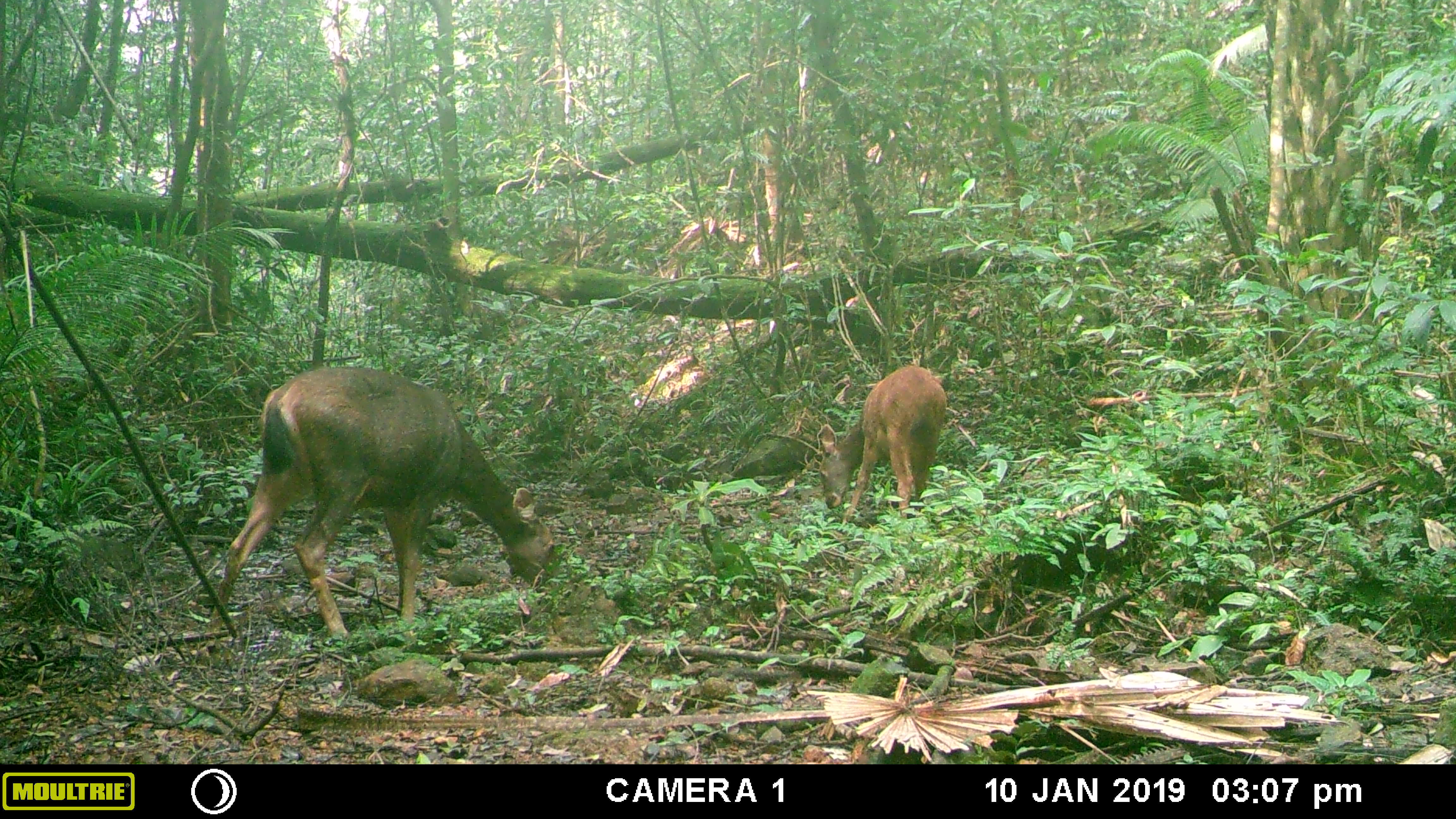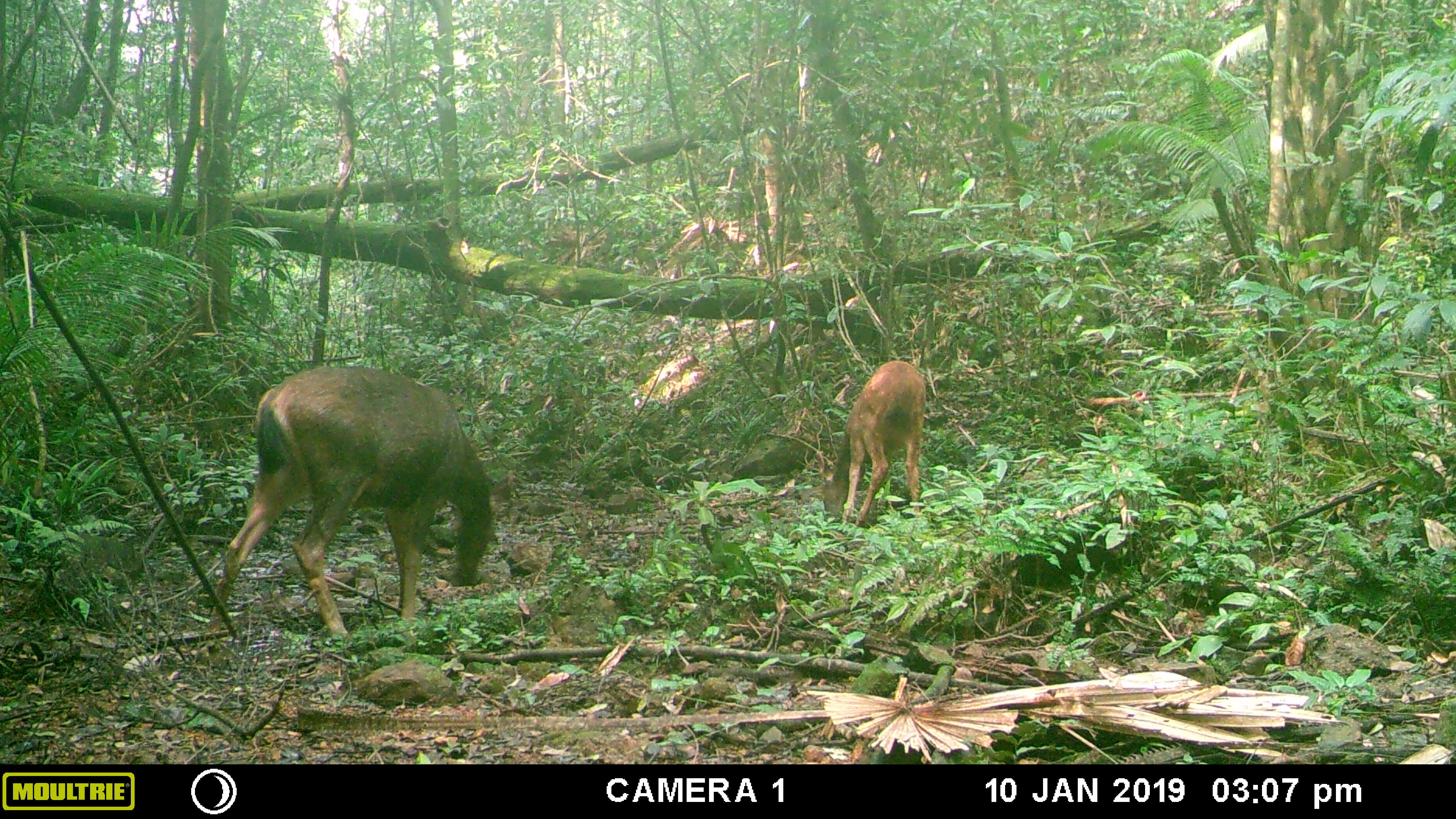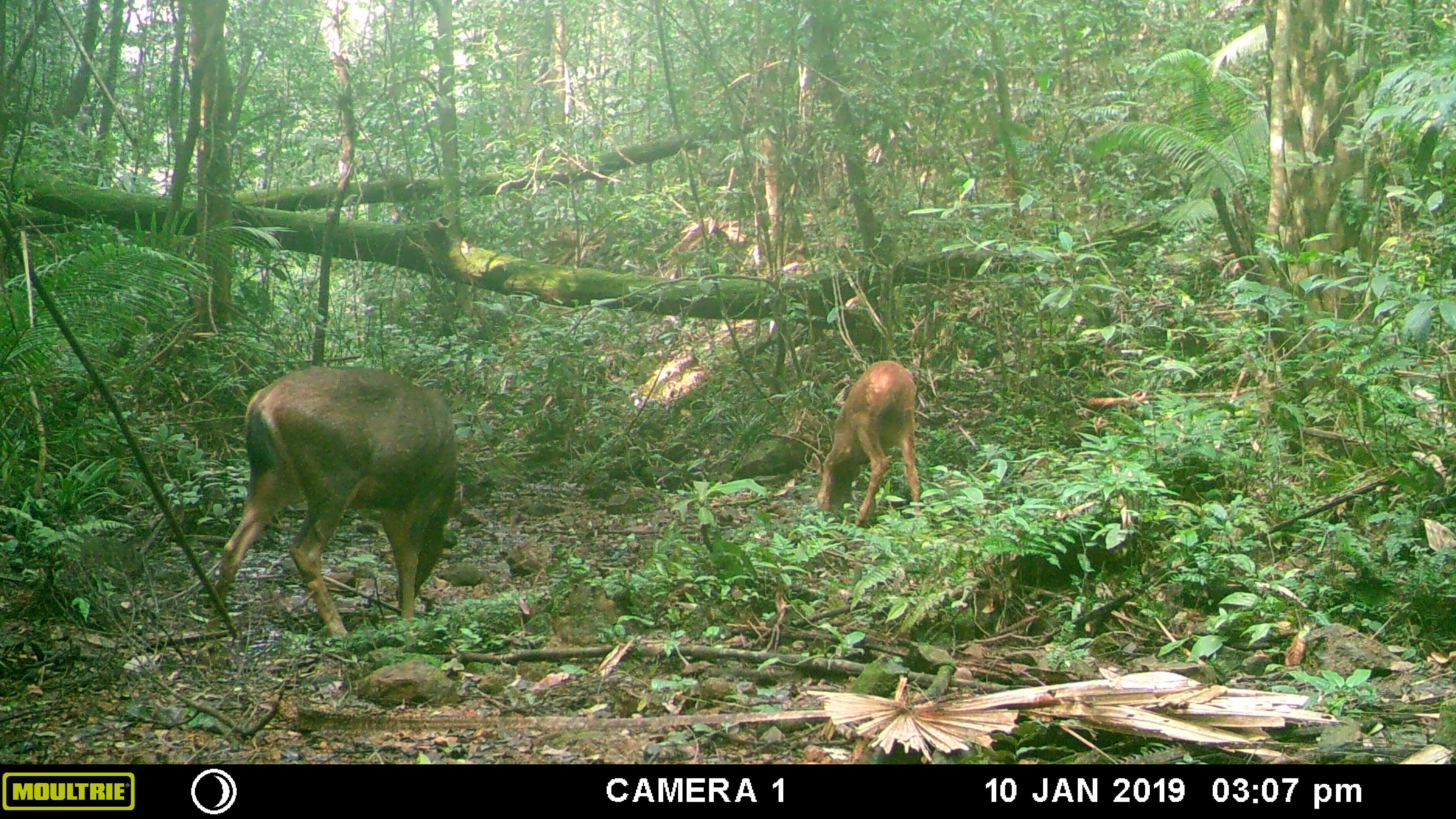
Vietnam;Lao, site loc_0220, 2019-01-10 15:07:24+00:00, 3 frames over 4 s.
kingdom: Animalia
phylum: Chordata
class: Mammalia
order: Artiodactyla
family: Cervidae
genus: Rusa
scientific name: Rusa unicolor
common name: sambar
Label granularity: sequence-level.